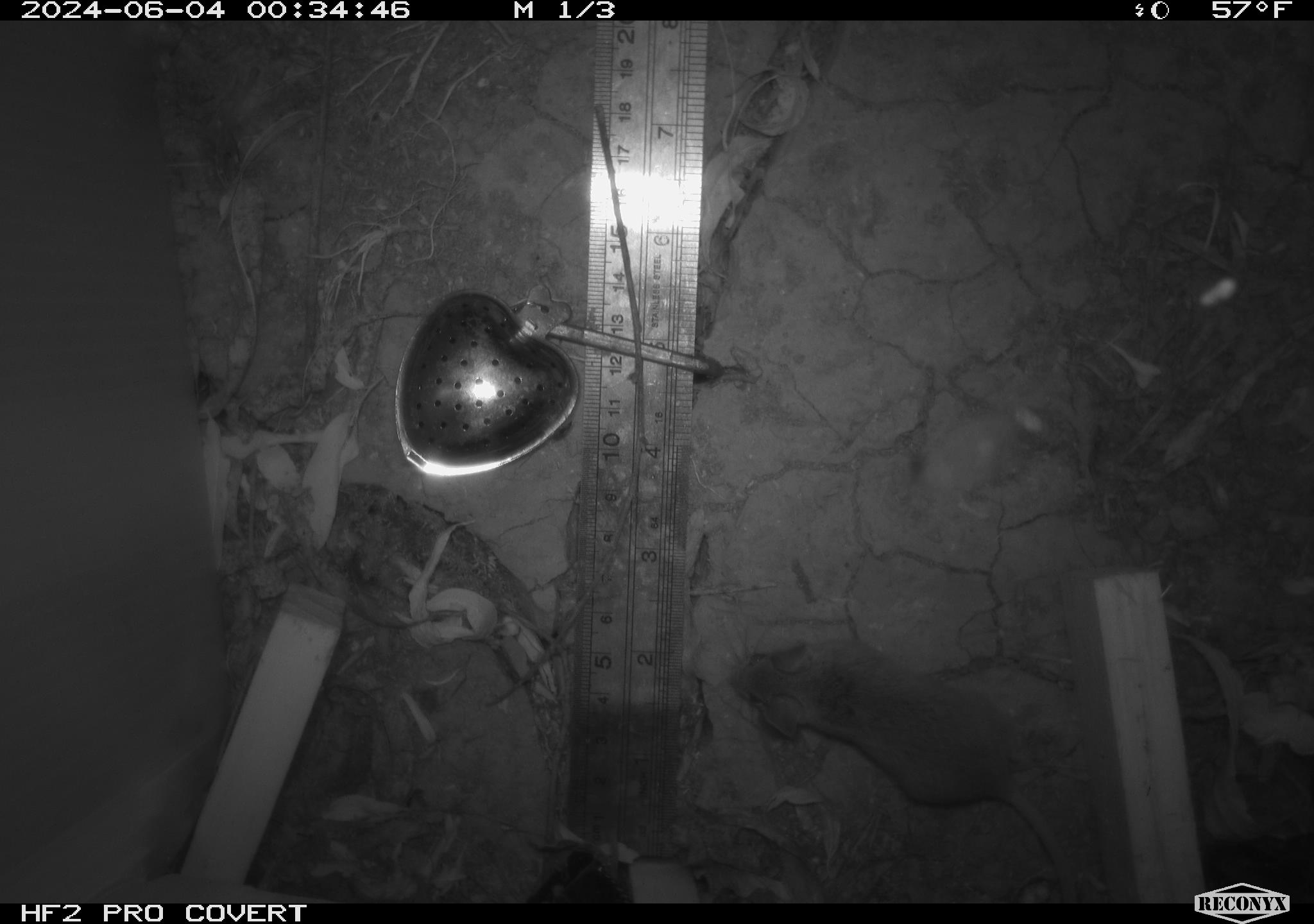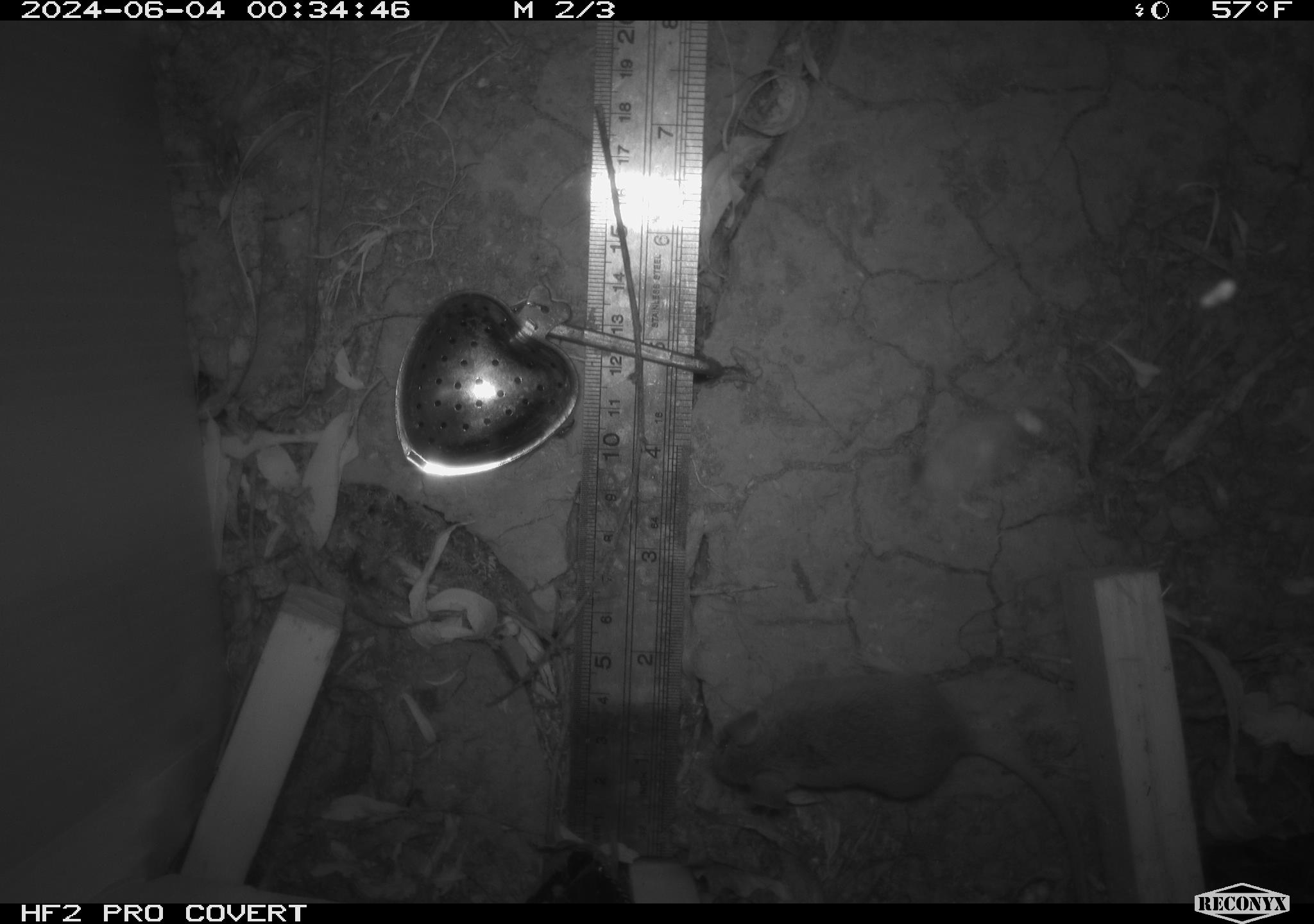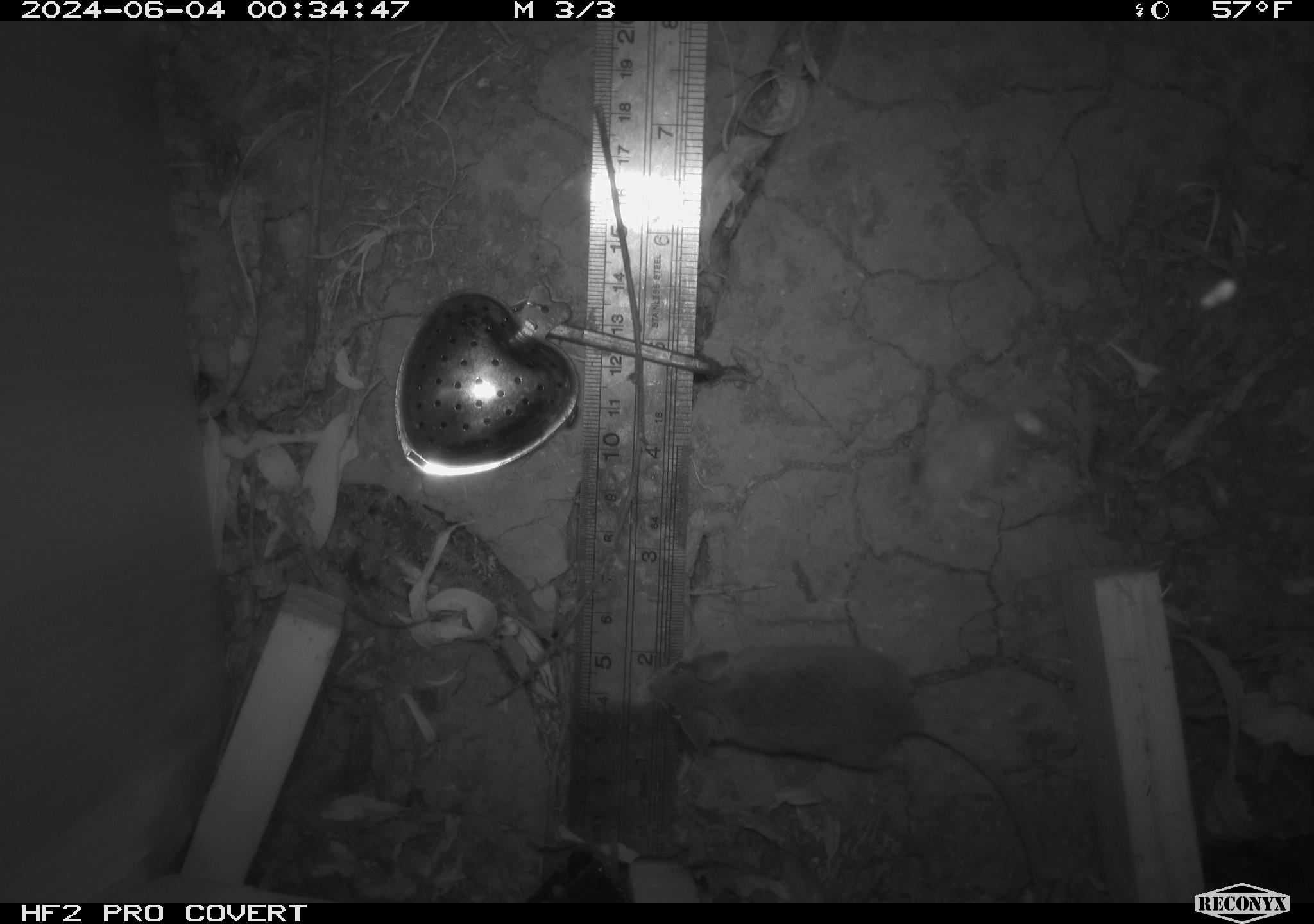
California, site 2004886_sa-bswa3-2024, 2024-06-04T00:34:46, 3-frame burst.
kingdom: Animalia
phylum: Chordata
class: Mammalia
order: Rodentia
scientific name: Rodentia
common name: mouse species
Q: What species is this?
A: Mouse species (Rodentia).